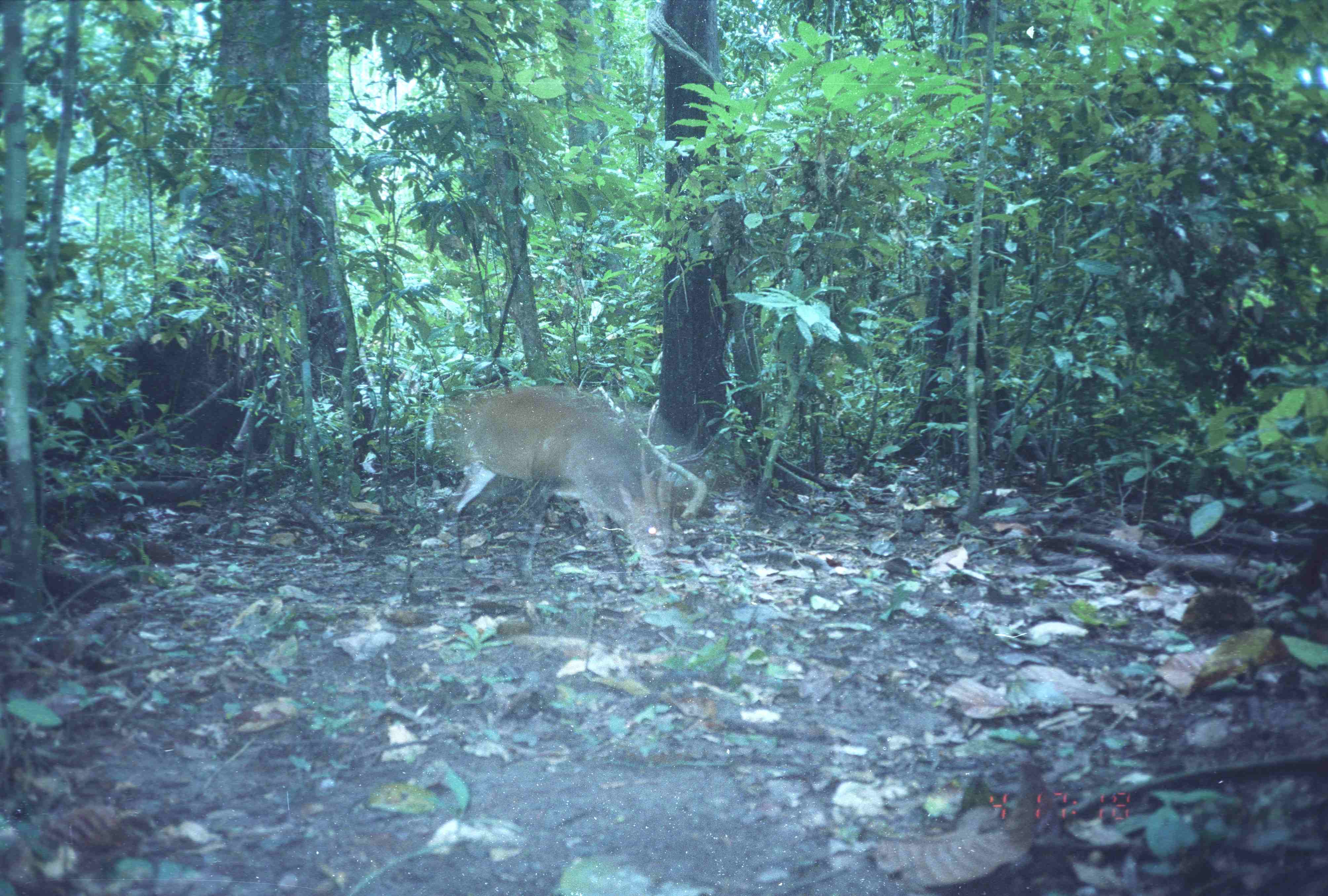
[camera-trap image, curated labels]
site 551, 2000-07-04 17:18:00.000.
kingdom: Animalia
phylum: Chordata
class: Mammalia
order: Artiodactyla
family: Cervidae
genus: Muntiacus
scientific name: Muntiacus muntjak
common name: southern red muntjac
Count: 1.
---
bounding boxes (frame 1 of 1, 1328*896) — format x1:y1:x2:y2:
muntiacus muntjak: 445:386:672:576